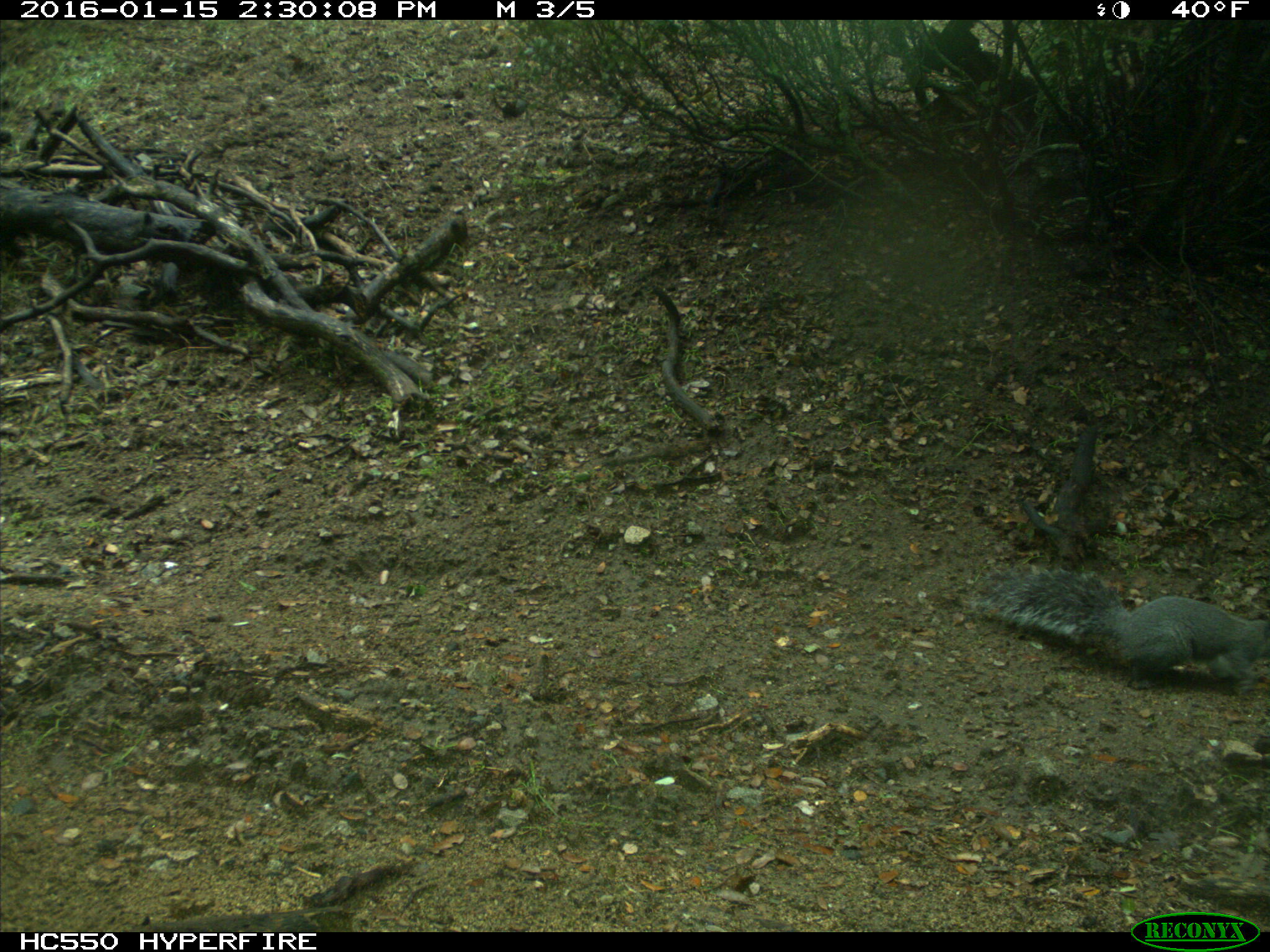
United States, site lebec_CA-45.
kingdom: Animalia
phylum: Chordata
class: Mammalia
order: Rodentia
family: Sciuridae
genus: Sciurus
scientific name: Sciurus carolinensis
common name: eastern gray squirrel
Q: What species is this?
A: Sciurus carolinensis (eastern gray squirrel).